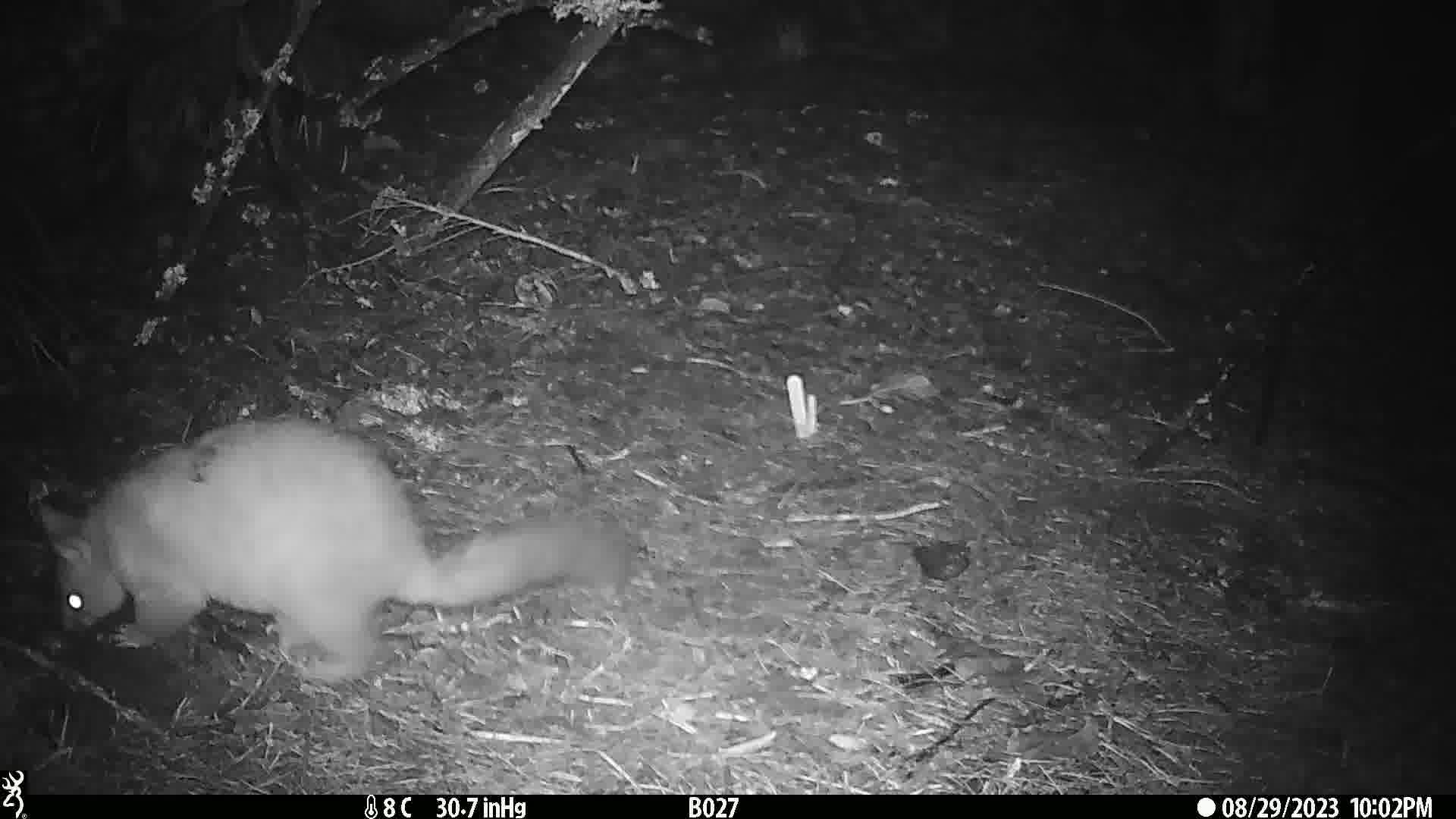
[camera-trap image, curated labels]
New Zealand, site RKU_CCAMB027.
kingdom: Animalia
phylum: Chordata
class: Mammalia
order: Diprotodontia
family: Phalangeridae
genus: Trichosurus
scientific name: Trichosurus vulpecula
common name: common brushtail possum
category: possum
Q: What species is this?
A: Possum (common brushtail possum) (Trichosurus vulpecula).